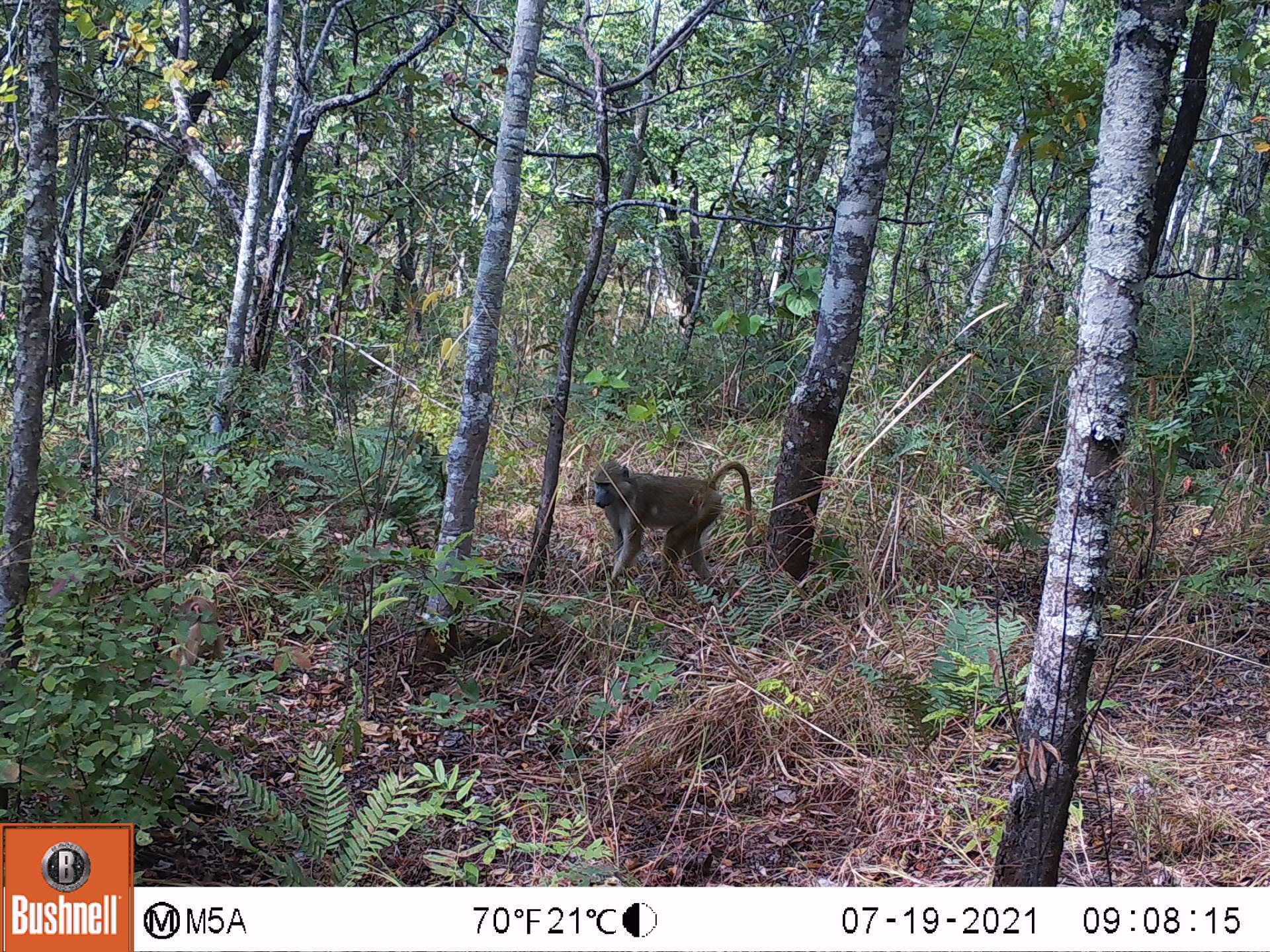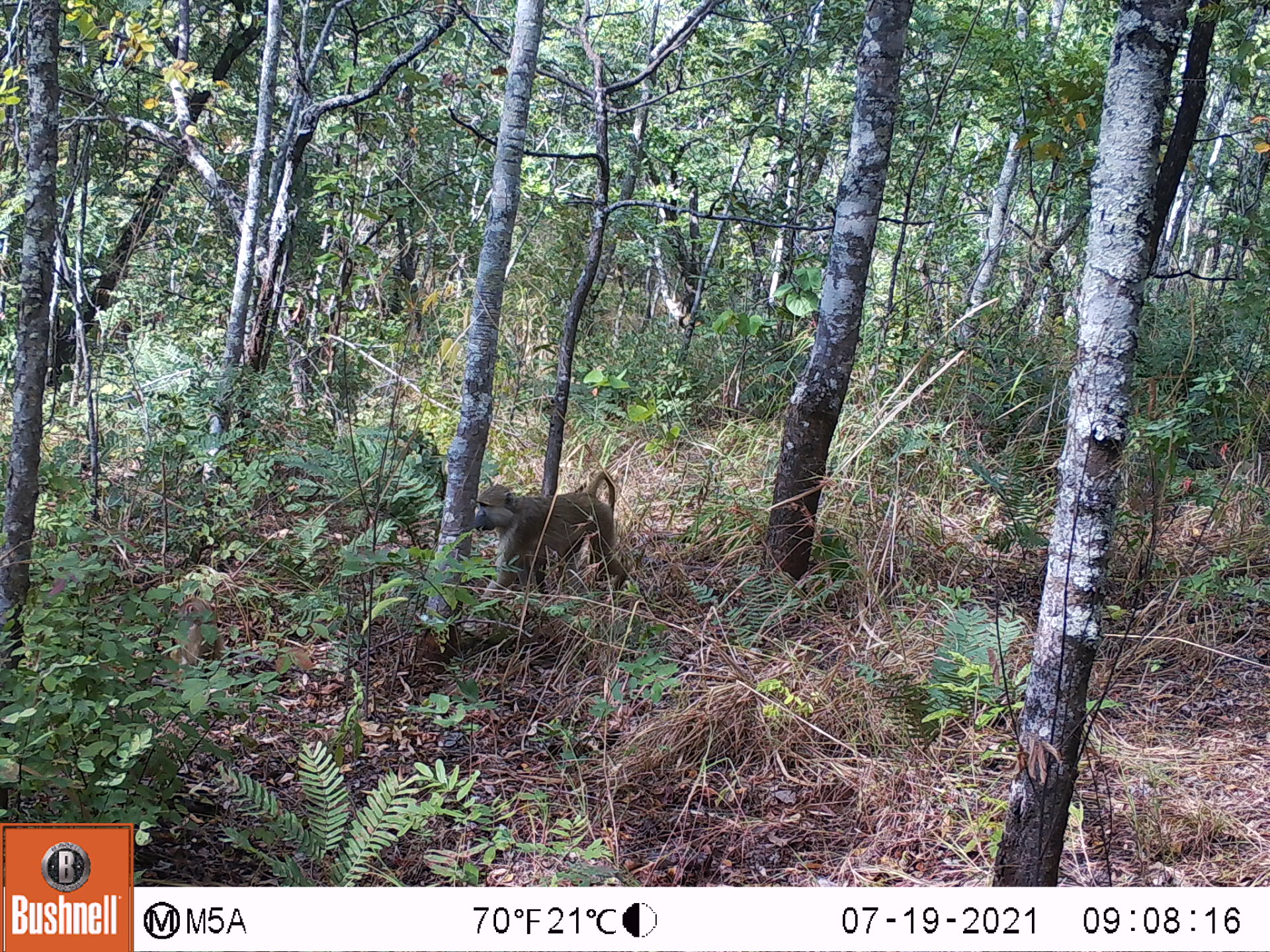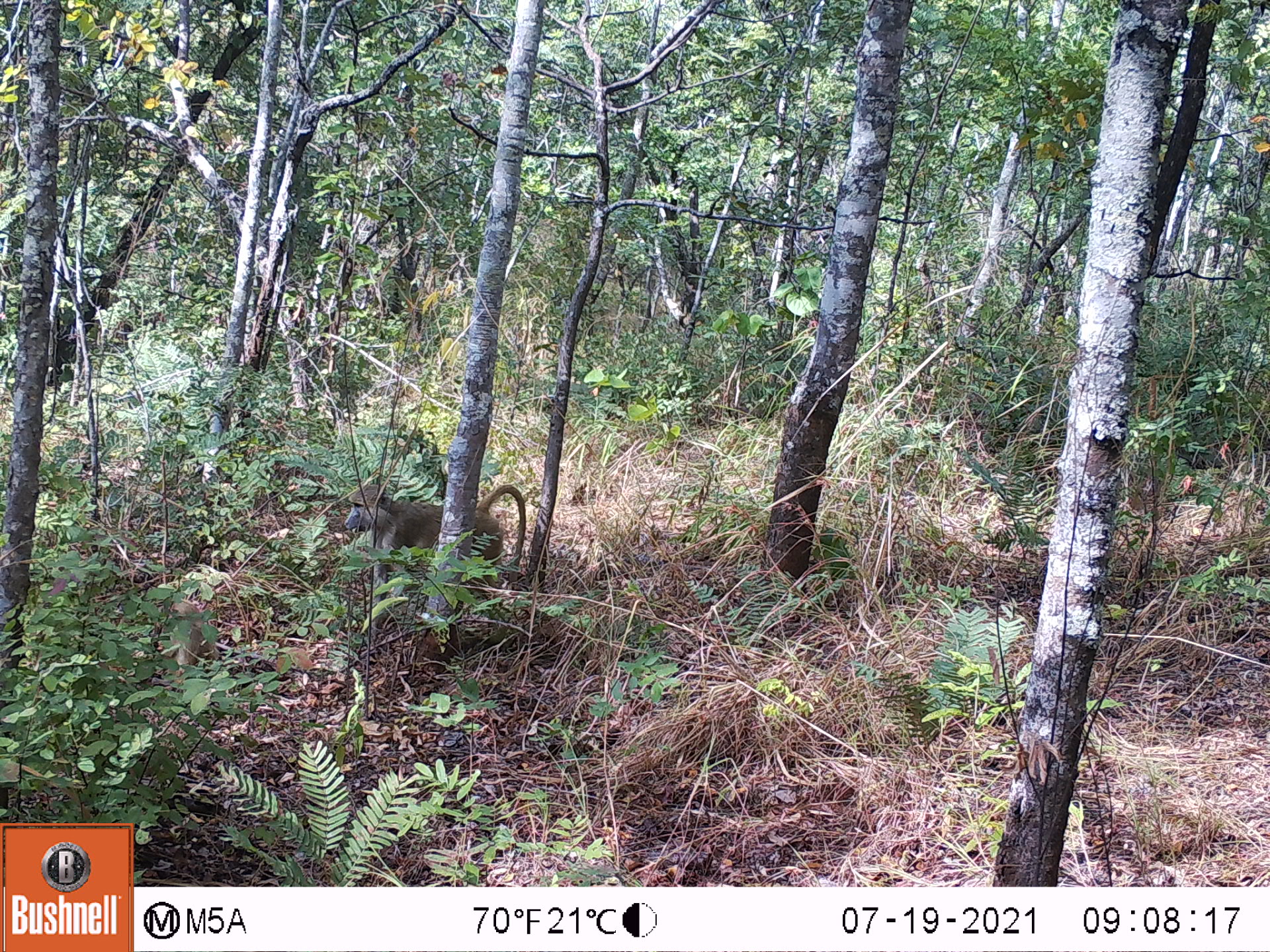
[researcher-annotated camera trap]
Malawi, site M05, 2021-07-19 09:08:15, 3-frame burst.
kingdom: Animalia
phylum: Chordata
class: Mammalia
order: Primates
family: Cercopithecidae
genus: Papio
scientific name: Papio cynocephalus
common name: yellow baboon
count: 1